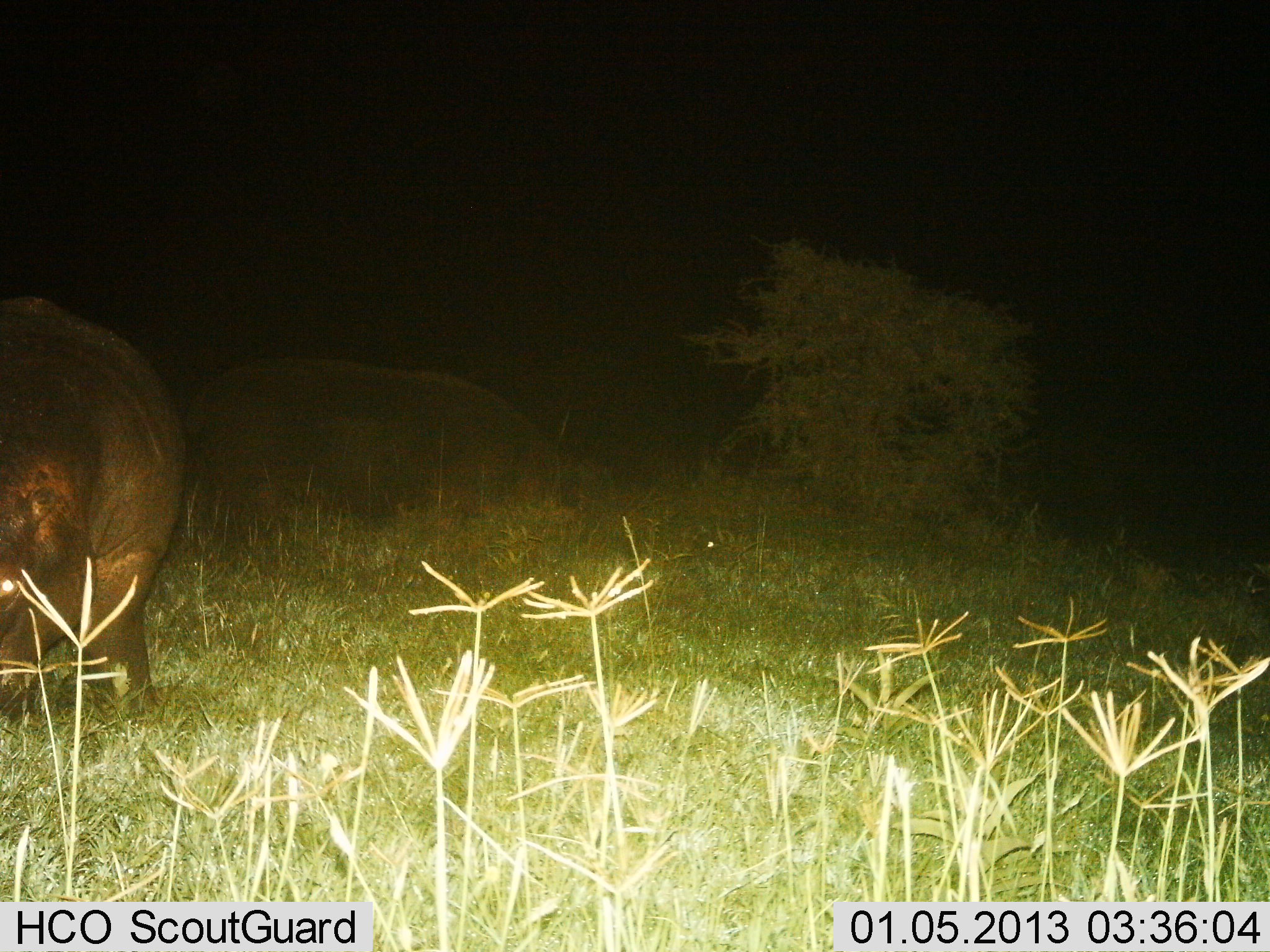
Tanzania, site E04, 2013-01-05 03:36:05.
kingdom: Animalia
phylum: Chordata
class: Mammalia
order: Artiodactyla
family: Hippopotamidae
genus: Hippopotamus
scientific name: Hippopotamus amphibius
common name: hippopotamus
Hippopotamus (Hippopotamus amphibius), count 2. Behavior (volunteer vote fractions): standing 47%, resting 0%, moving 20%, interacting 3%. Young present (vote fraction): 0%. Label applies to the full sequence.